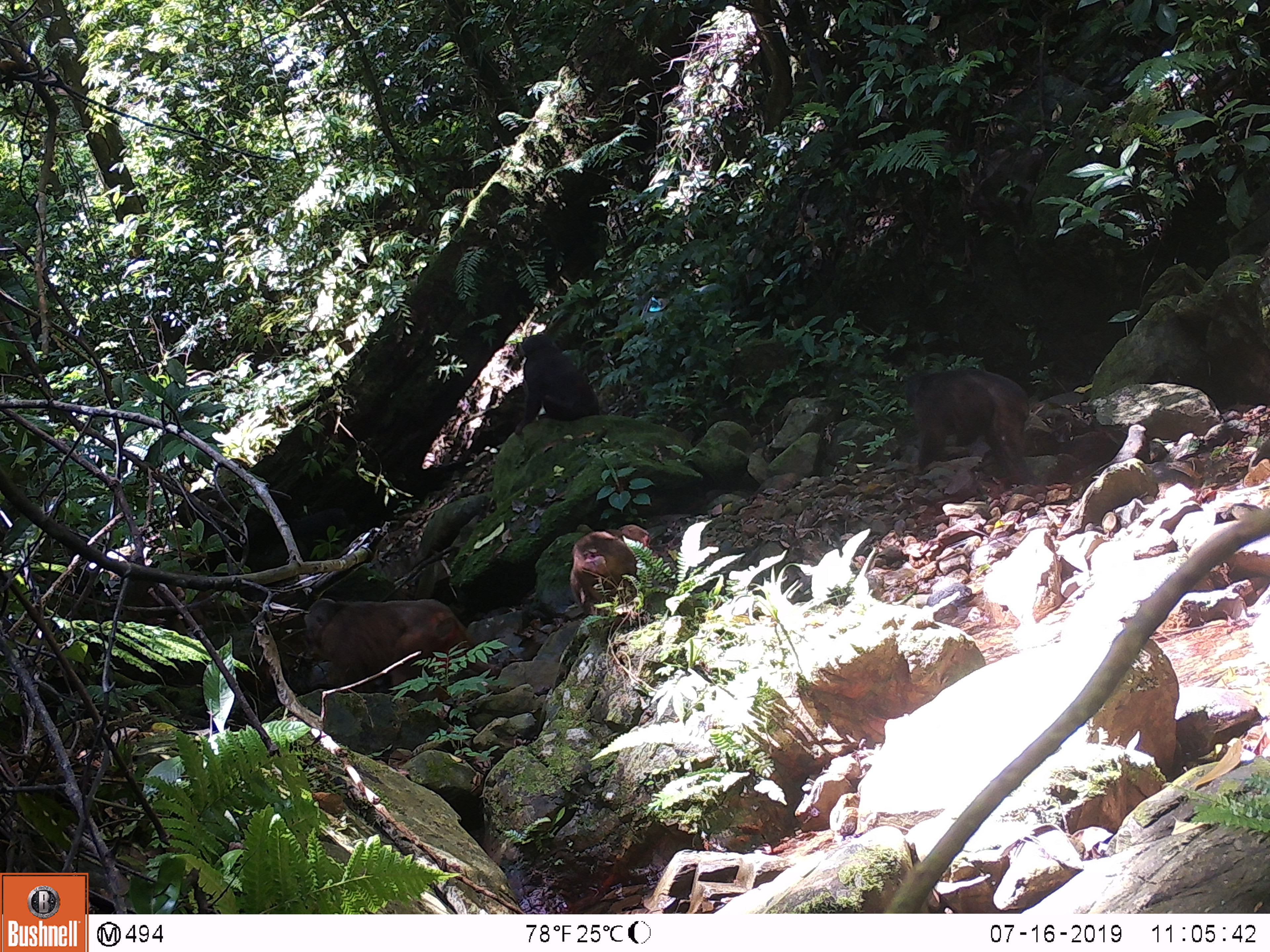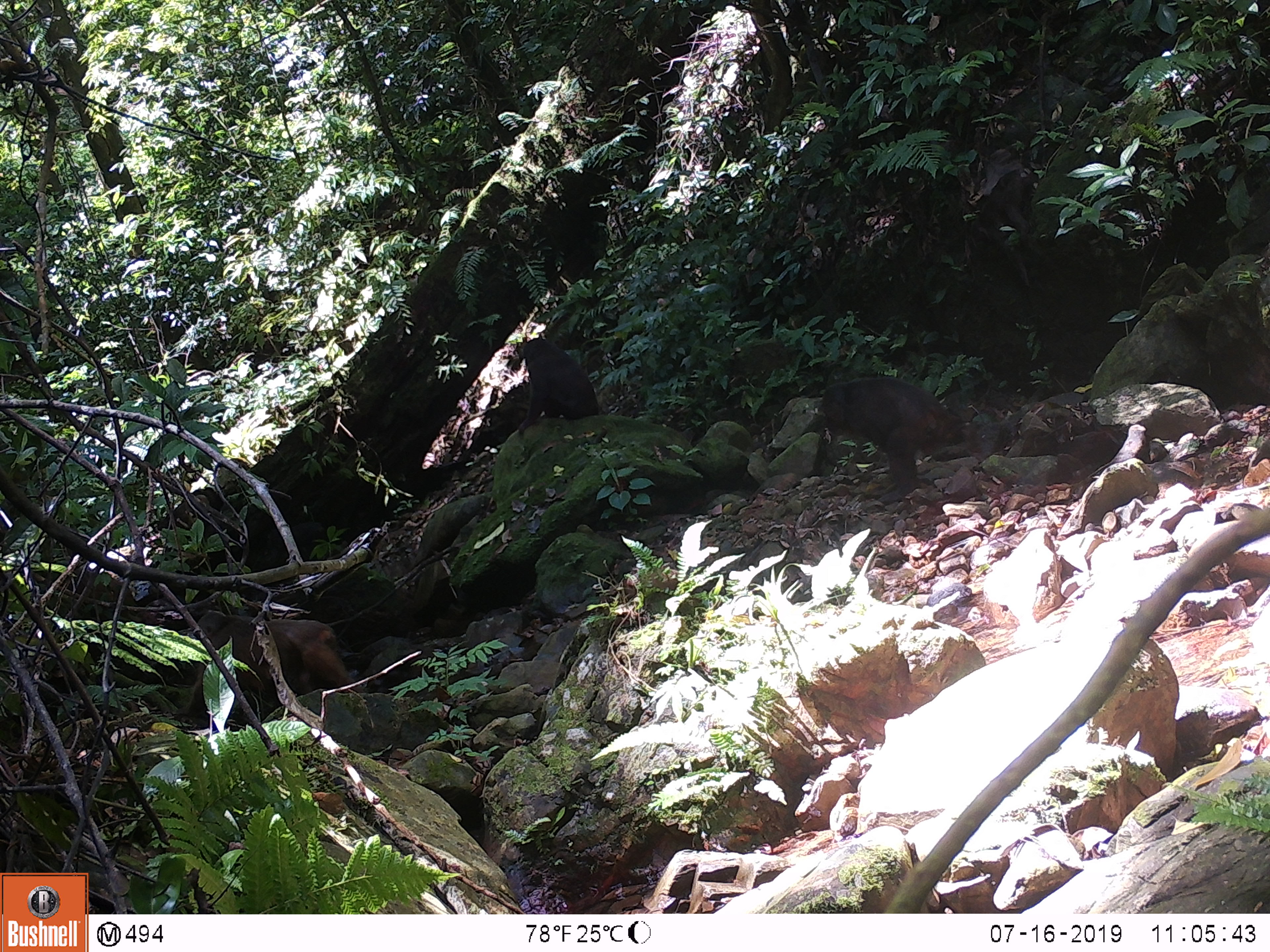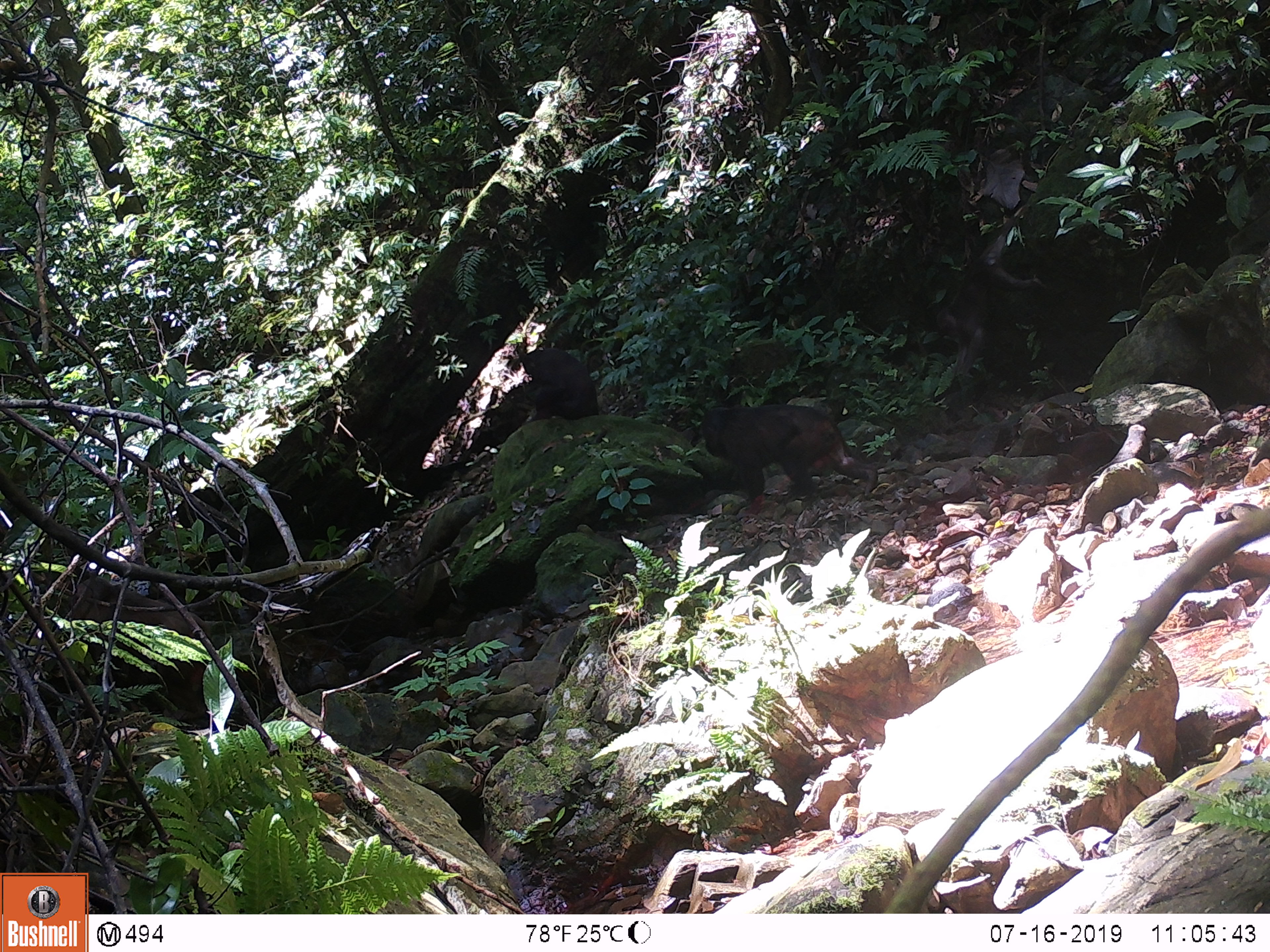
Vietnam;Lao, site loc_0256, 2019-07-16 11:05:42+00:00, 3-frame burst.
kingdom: Animalia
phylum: Chordata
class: Mammalia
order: Primates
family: Cercopithecidae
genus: Macaca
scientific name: Macaca arctoides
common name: stump-tailed macaque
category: stump tailed macaque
Stump tailed macaque (stump-tailed macaque) (Macaca arctoides). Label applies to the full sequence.